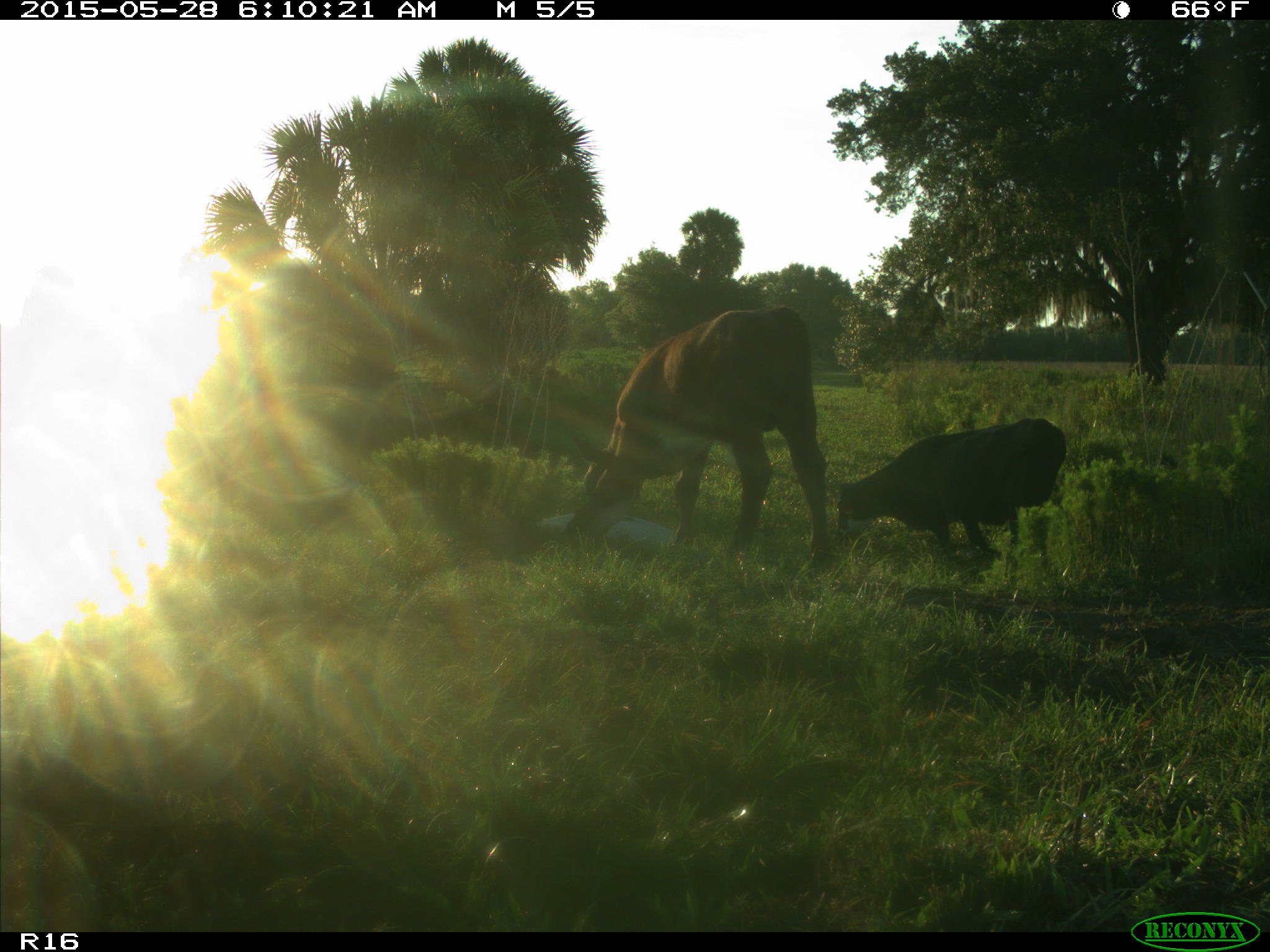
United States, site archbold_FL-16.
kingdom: Animalia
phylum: Chordata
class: Mammalia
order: Artiodactyla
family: Bovidae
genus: Bos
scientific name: Bos taurus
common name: domestic cow